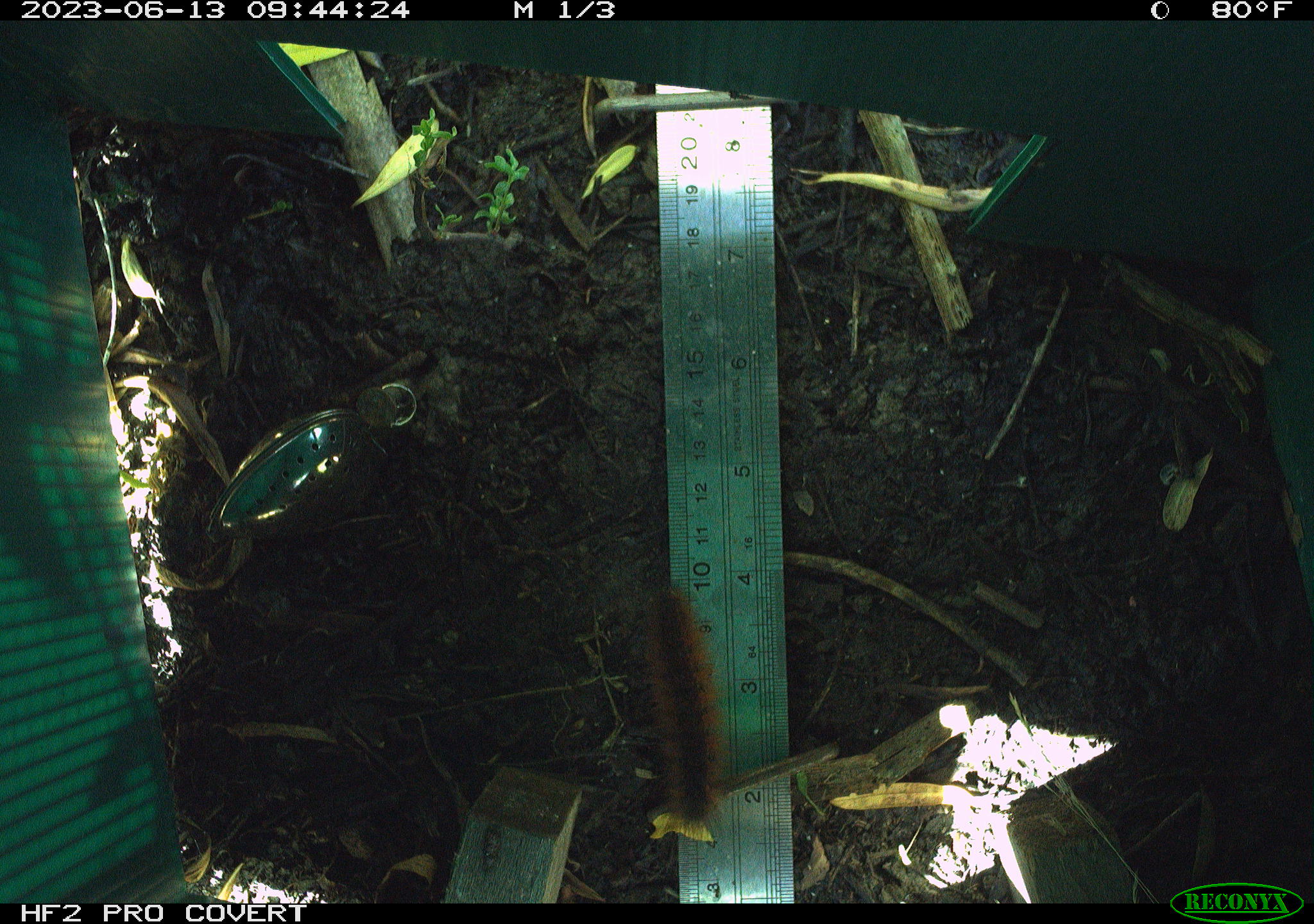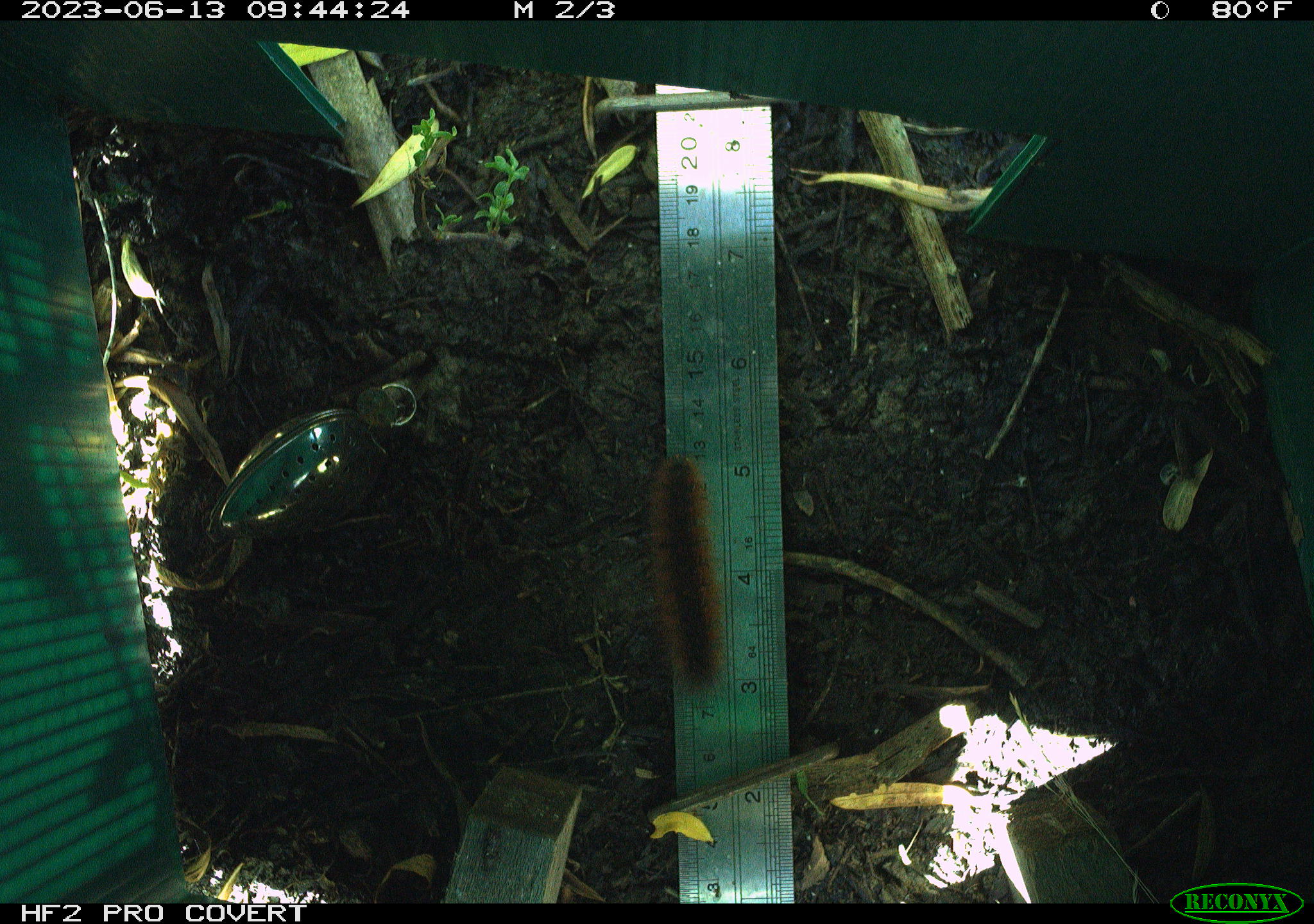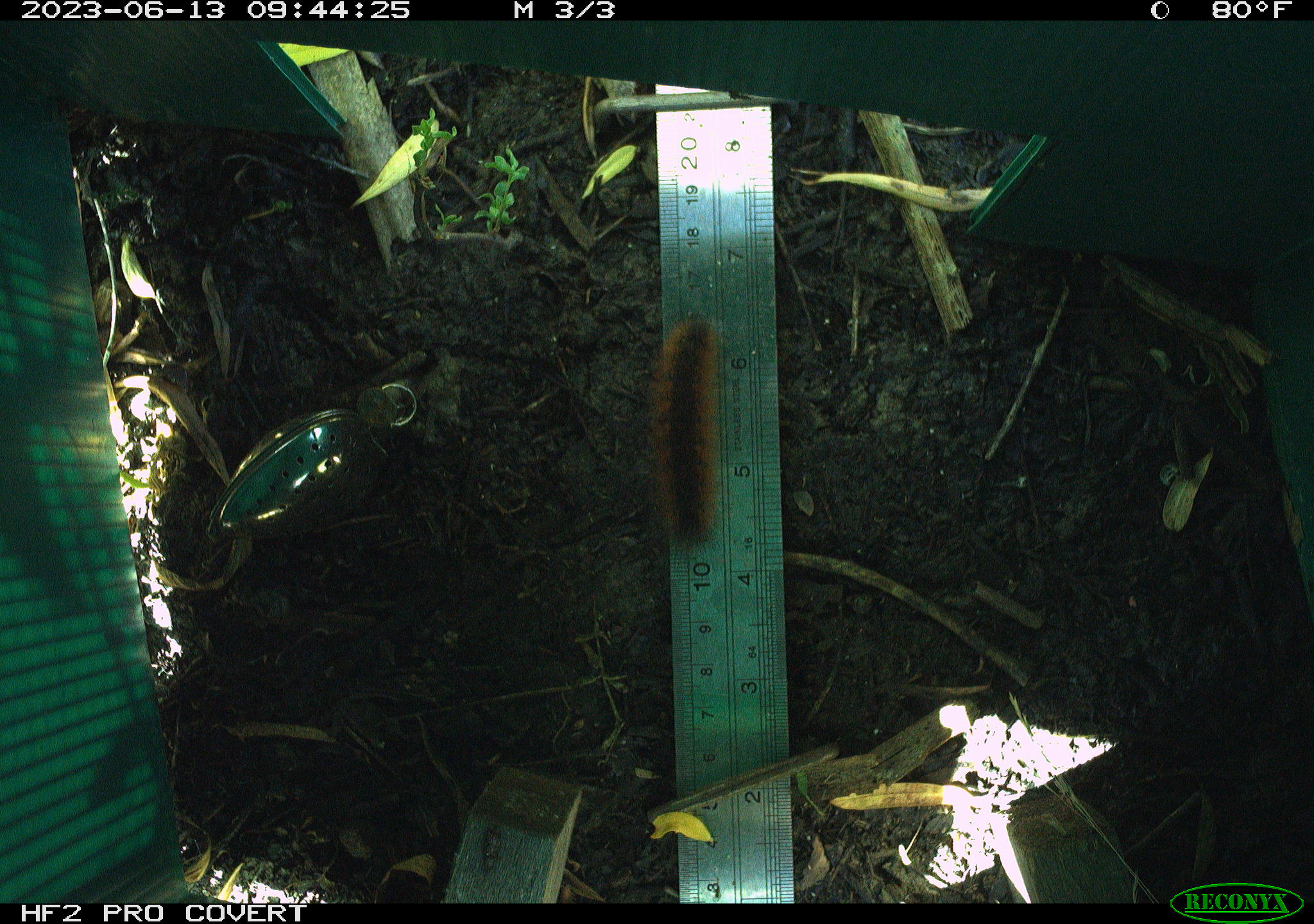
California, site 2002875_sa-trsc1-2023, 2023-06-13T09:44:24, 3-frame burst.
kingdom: Animalia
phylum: Arthropoda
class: Insecta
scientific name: Insecta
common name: insect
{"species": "insect (Insecta)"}